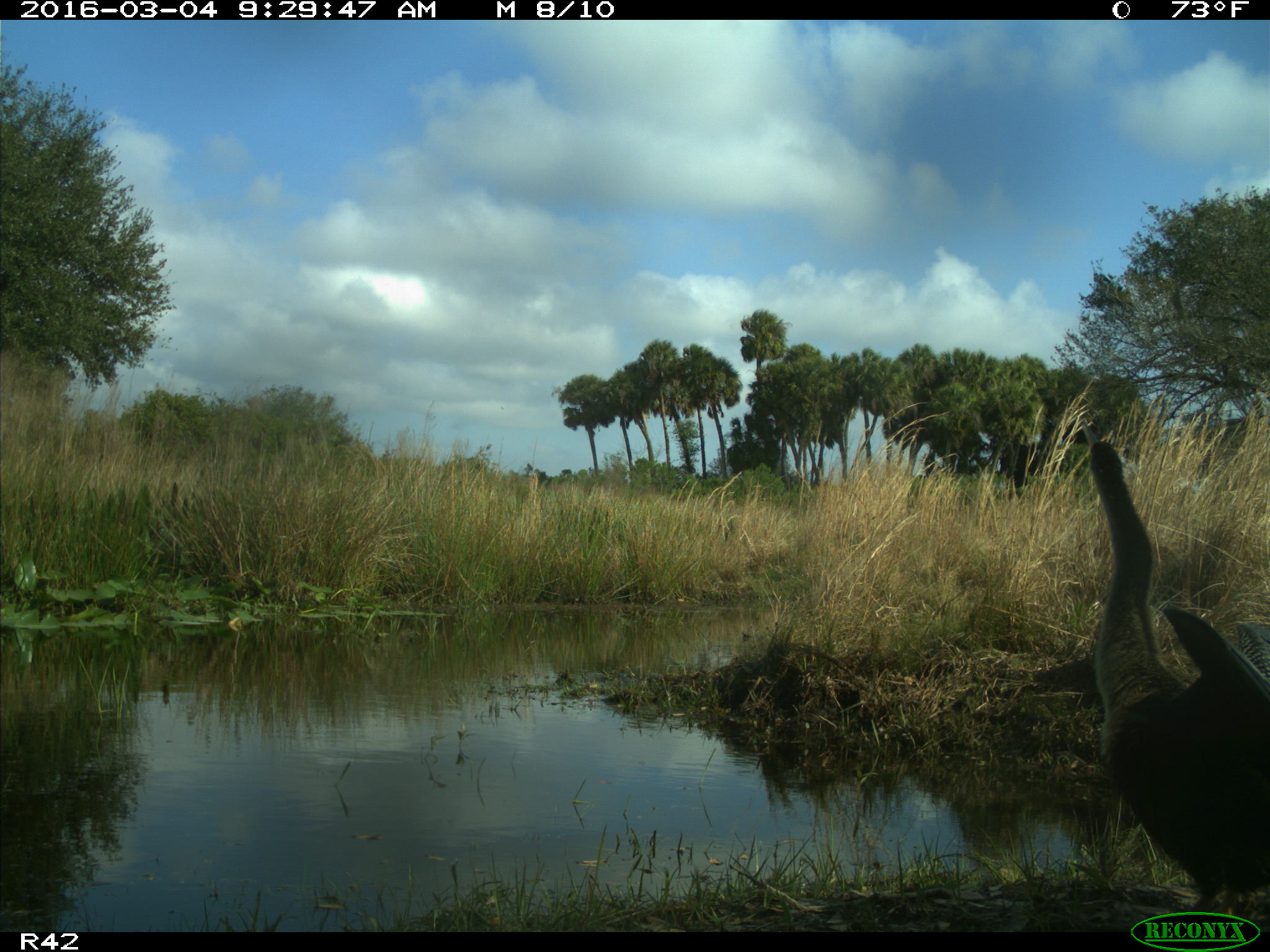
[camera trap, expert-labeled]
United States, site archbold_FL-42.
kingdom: Animalia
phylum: Chordata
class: Aves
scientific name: Aves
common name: birds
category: unidentified bird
Unidentified bird (birds) (Aves).